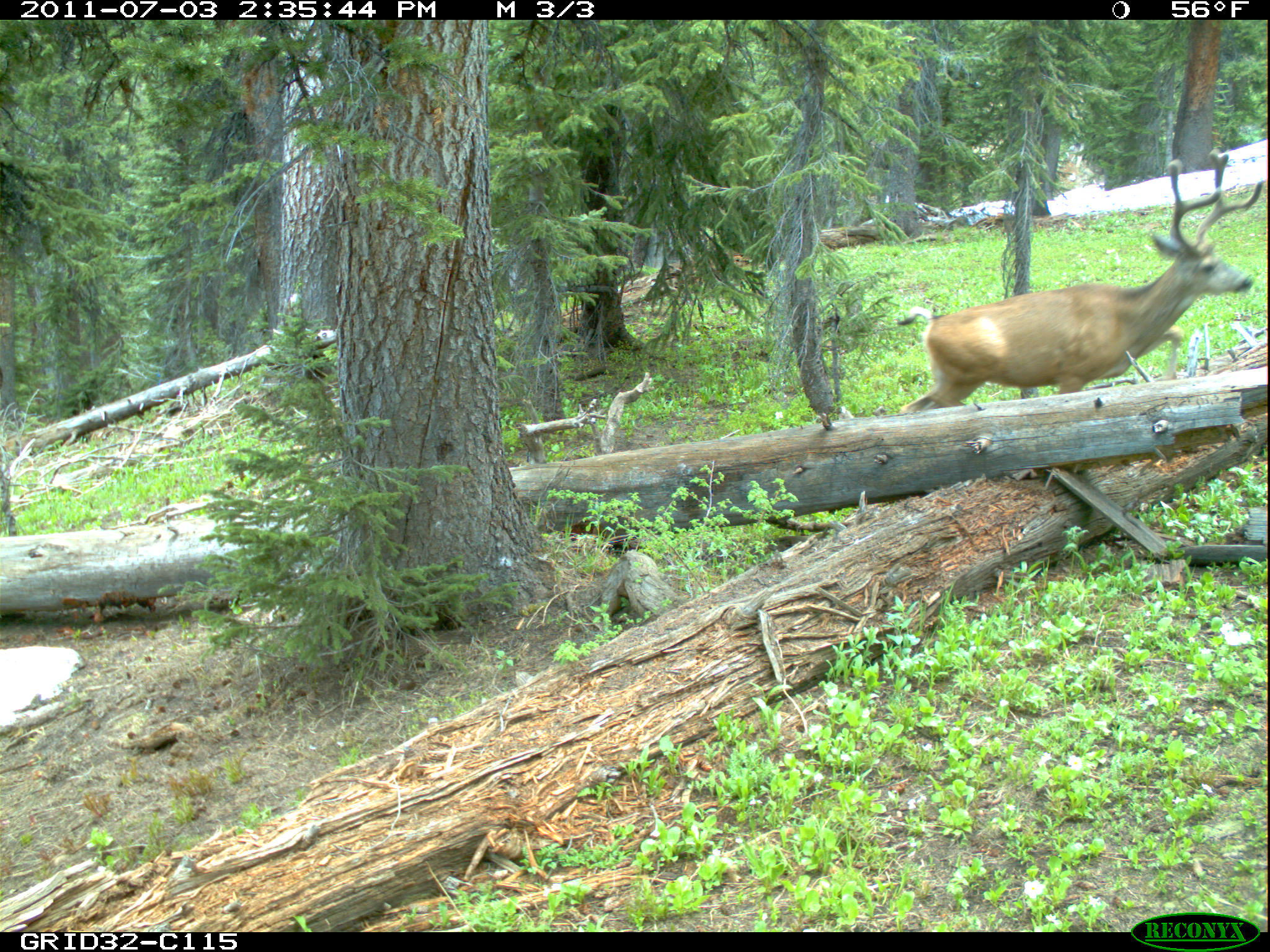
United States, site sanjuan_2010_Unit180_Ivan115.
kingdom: Animalia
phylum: Chordata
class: Mammalia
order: Artiodactyla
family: Cervidae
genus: Odocoileus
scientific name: Odocoileus hemionus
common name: mule deer